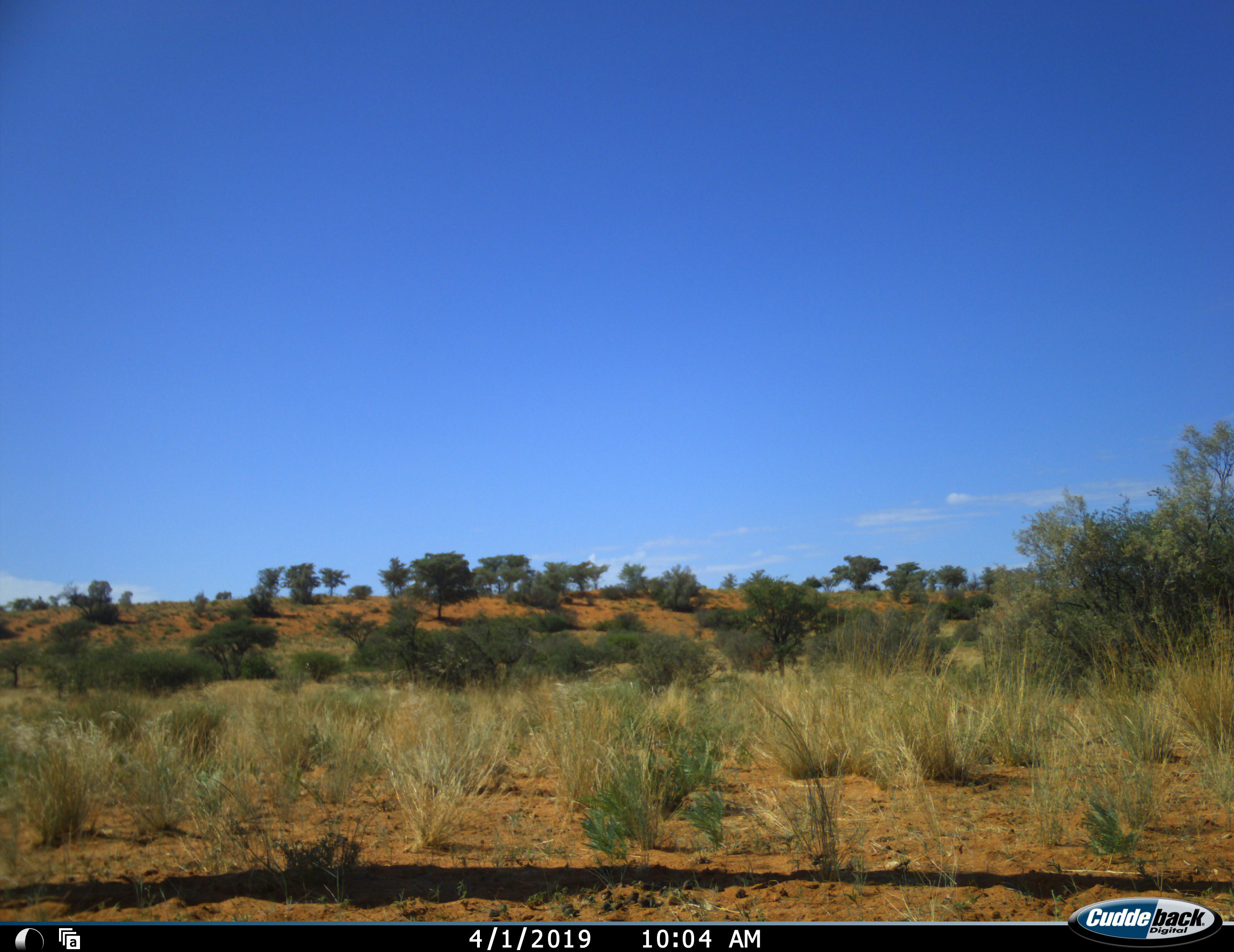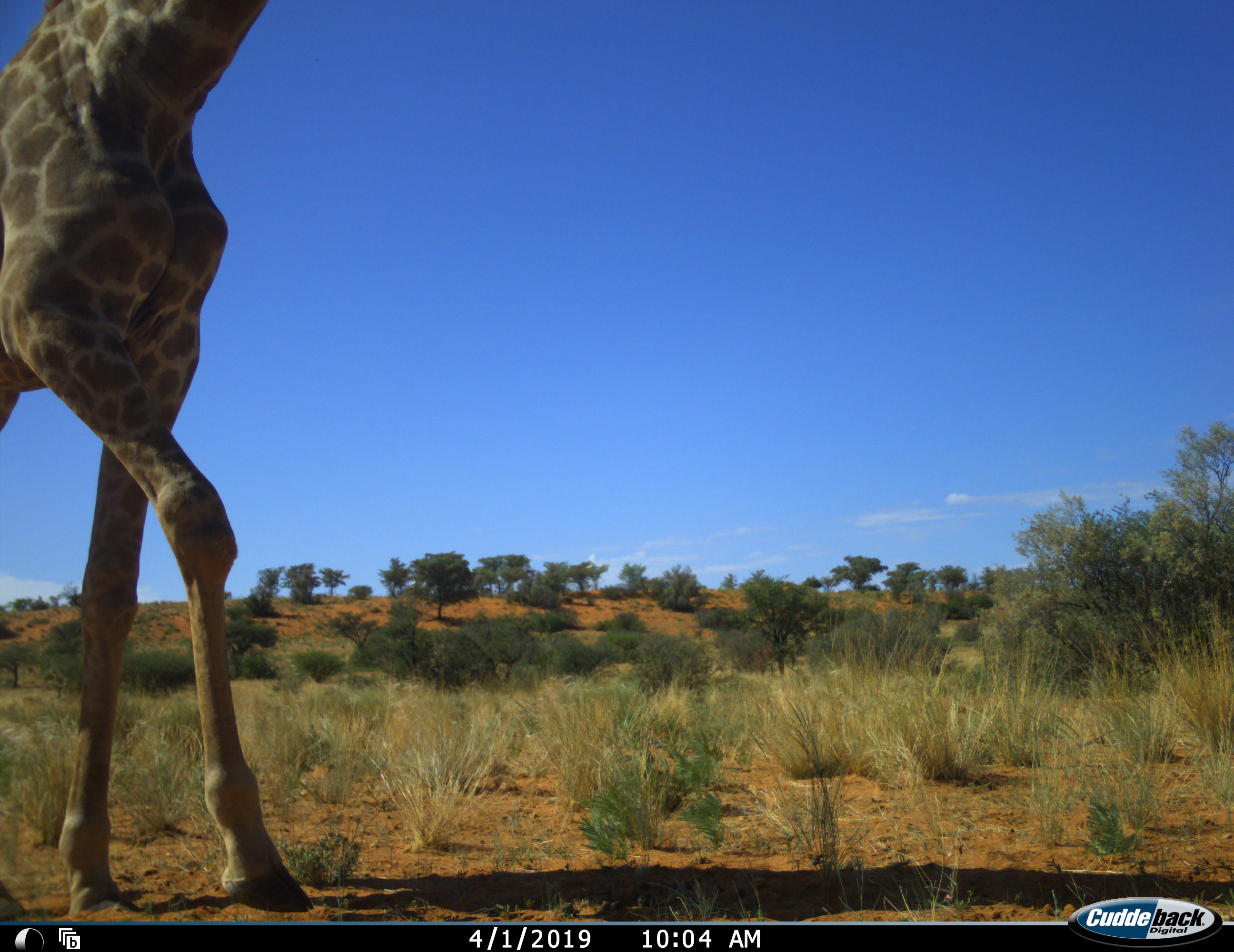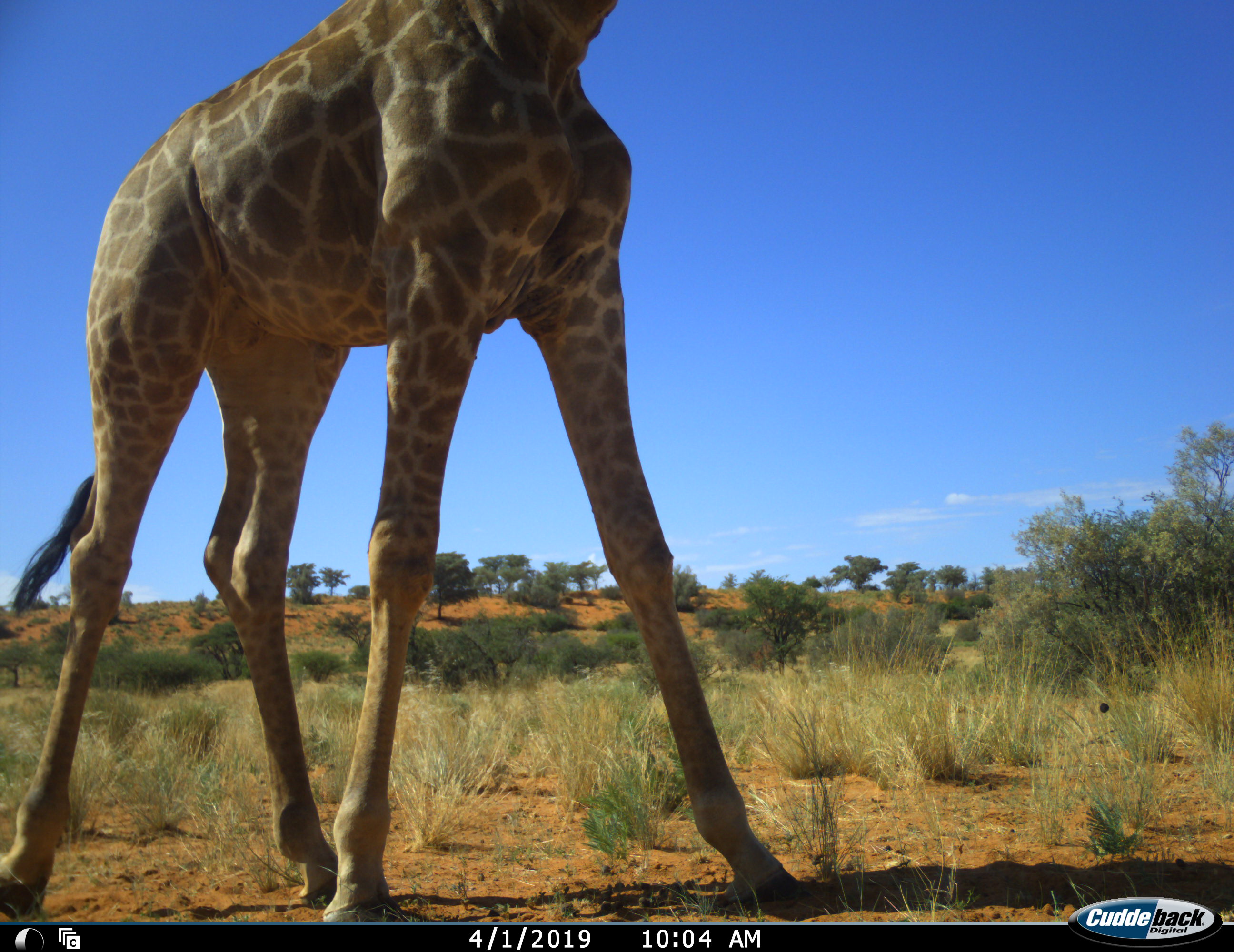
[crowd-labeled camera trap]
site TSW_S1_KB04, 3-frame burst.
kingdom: Animalia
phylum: Chordata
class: Mammalia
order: Artiodactyla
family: Giraffidae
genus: Giraffa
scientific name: Giraffa camelopardalis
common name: giraffe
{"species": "giraffe (Giraffa camelopardalis)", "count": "1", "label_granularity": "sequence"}